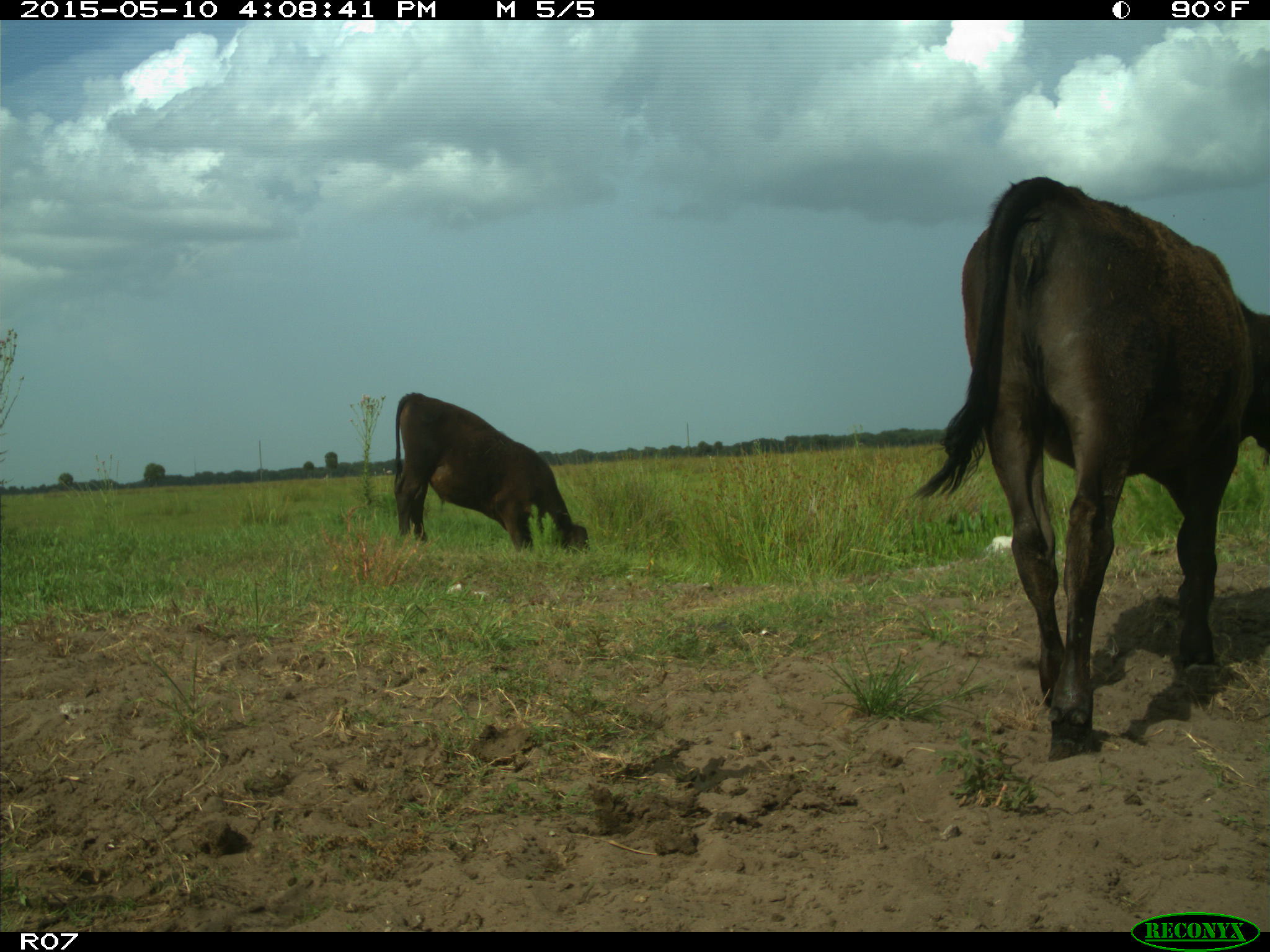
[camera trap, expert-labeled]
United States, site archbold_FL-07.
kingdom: Animalia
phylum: Chordata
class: Mammalia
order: Artiodactyla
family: Bovidae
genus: Bos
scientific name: Bos taurus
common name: domestic cow